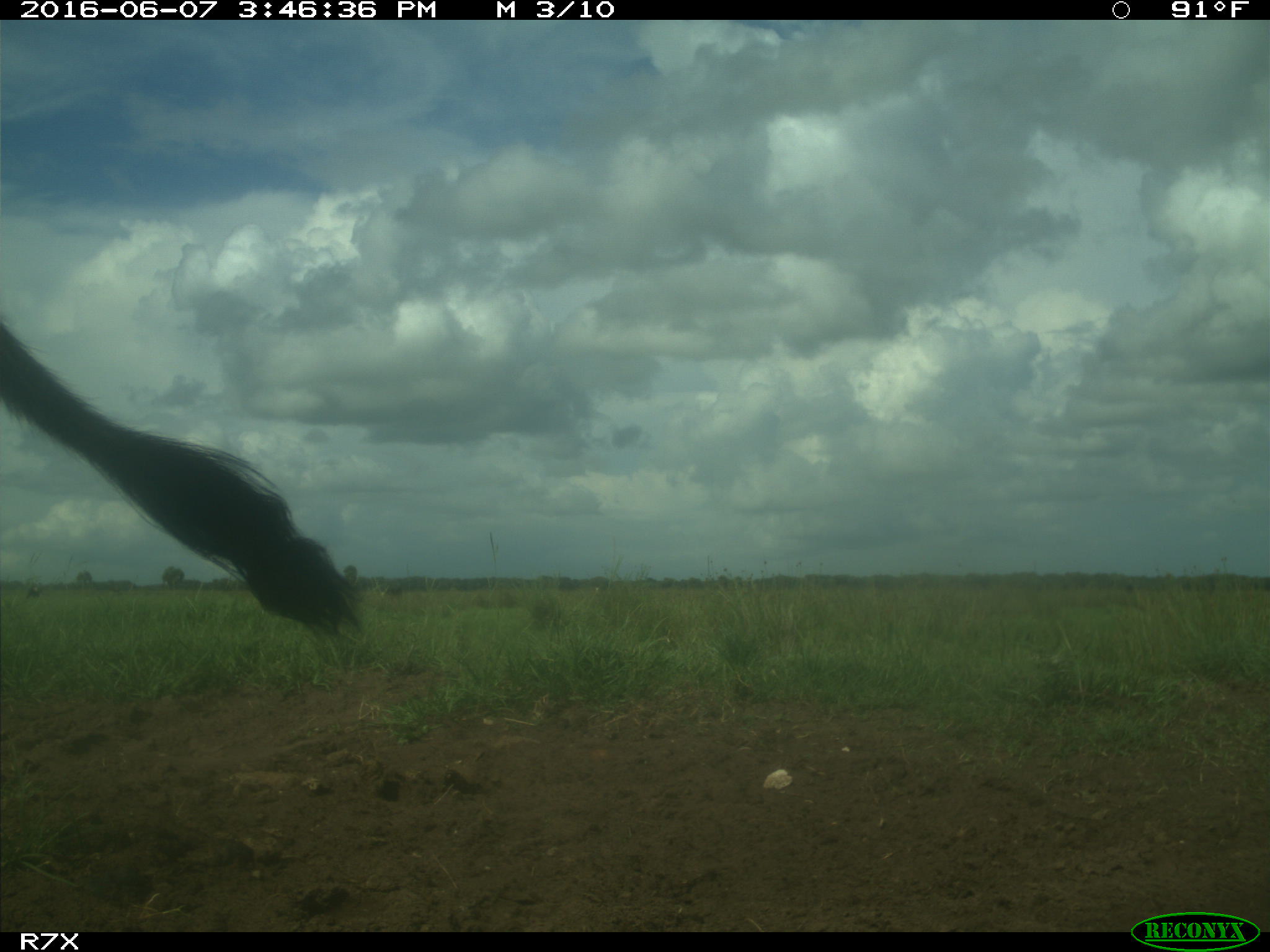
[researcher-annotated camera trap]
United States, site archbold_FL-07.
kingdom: Animalia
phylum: Chordata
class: Mammalia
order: Artiodactyla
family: Bovidae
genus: Bos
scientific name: Bos taurus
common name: domestic cow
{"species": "Bos taurus (domestic cow)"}